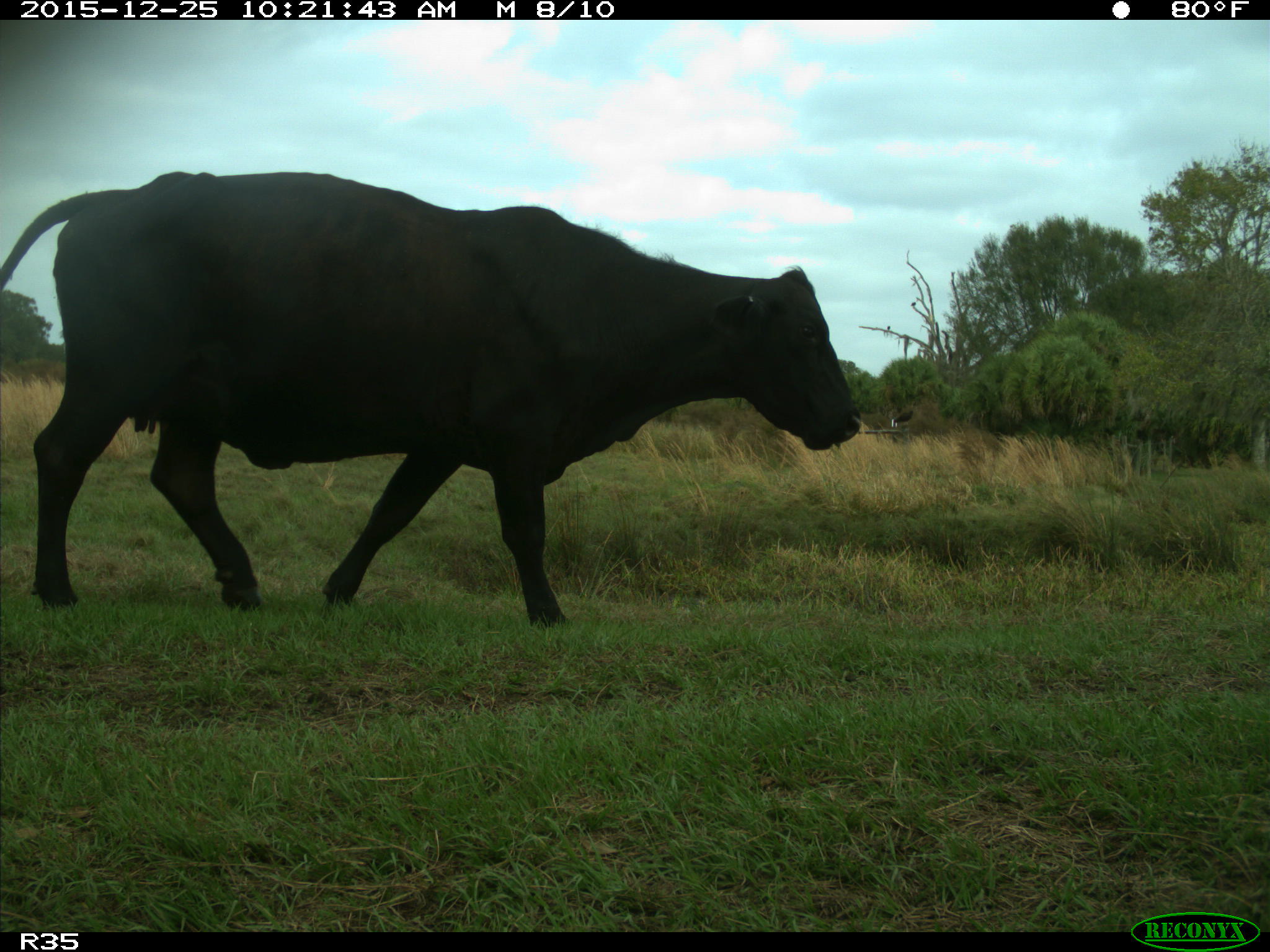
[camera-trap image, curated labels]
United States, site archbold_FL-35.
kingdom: Animalia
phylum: Chordata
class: Mammalia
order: Artiodactyla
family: Bovidae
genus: Bos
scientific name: Bos taurus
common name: domestic cow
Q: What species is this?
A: Bos taurus (domestic cow).